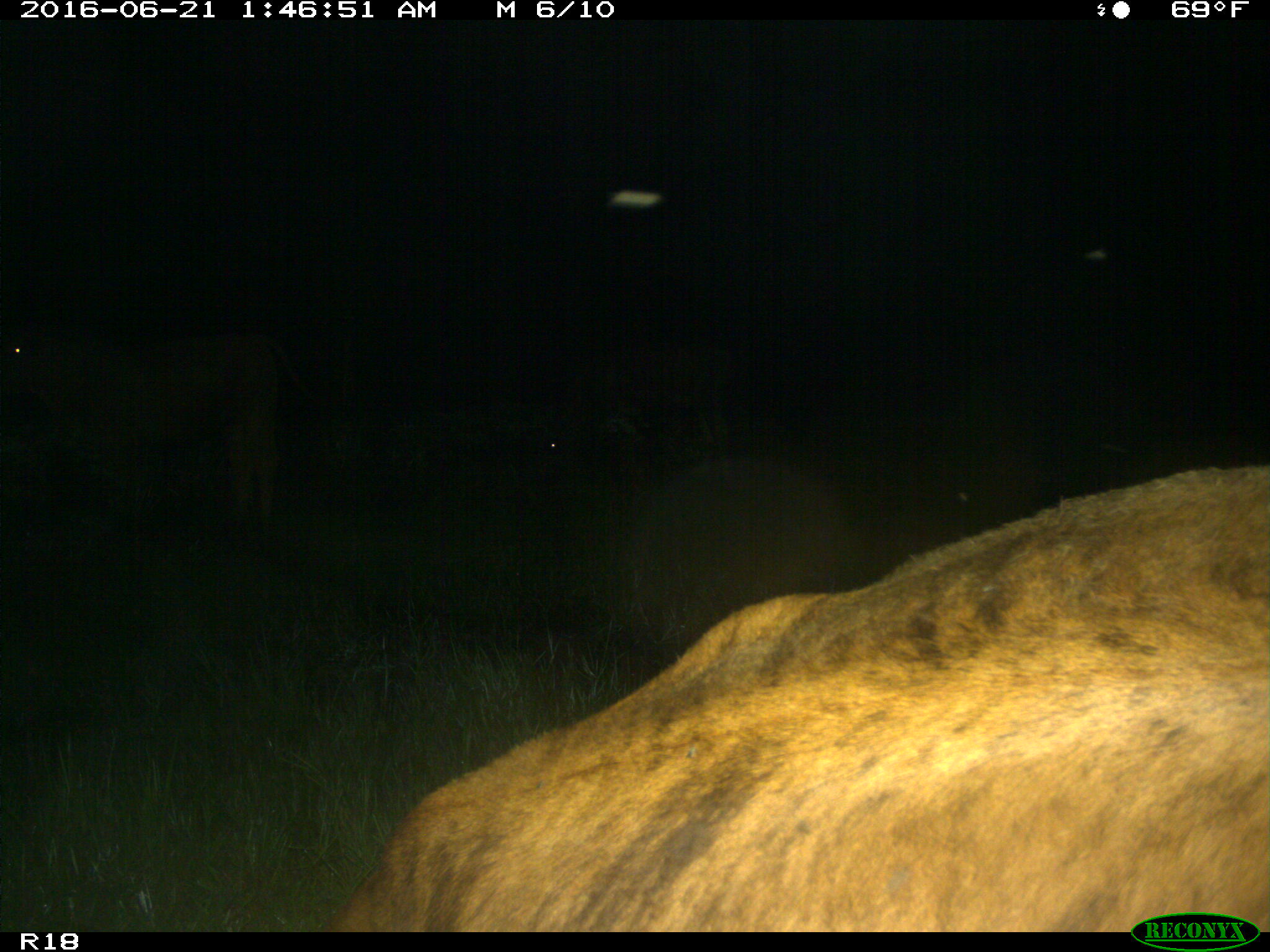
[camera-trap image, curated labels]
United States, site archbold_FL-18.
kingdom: Animalia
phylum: Chordata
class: Mammalia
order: Artiodactyla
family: Bovidae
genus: Bos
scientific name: Bos taurus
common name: domestic cow